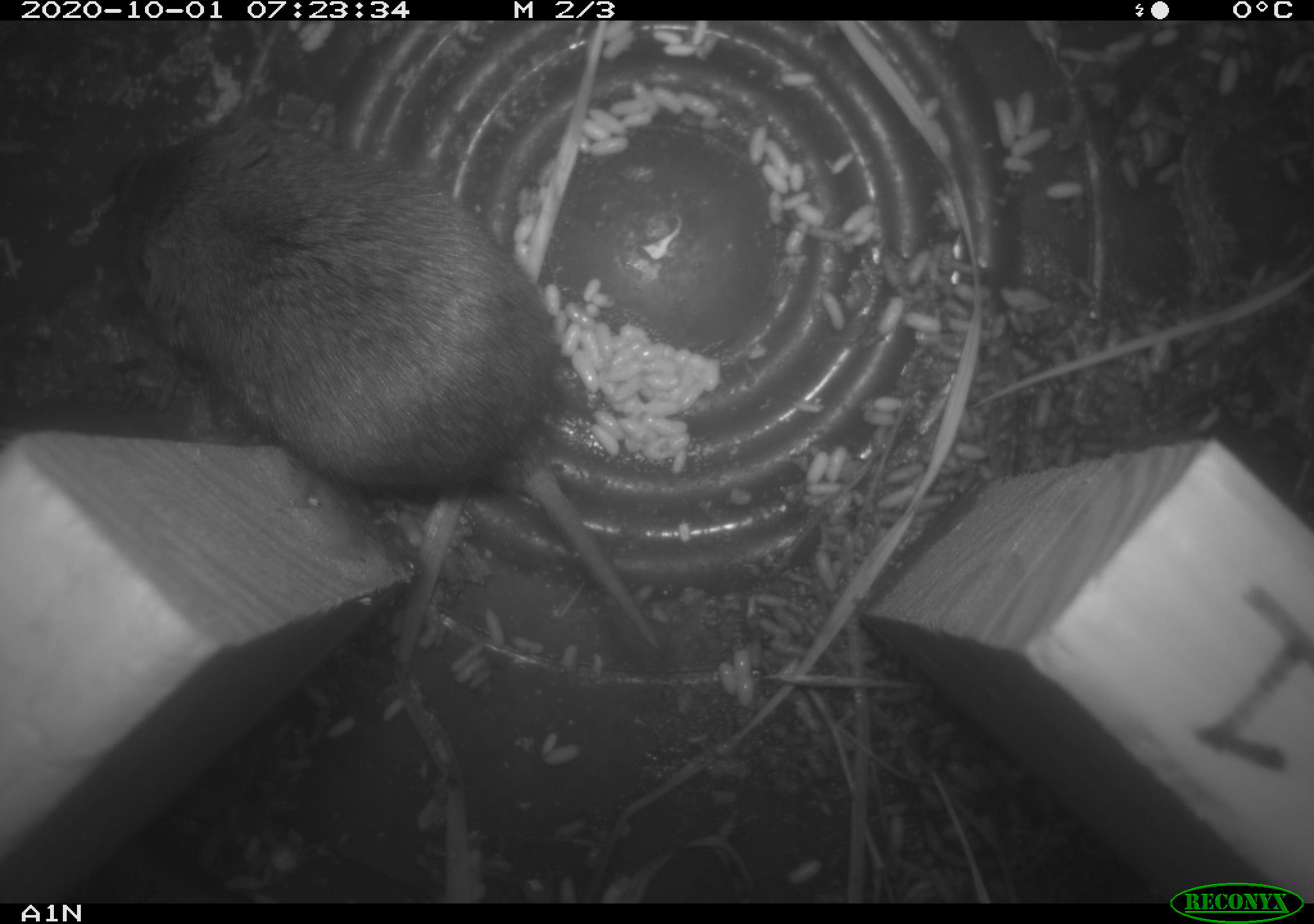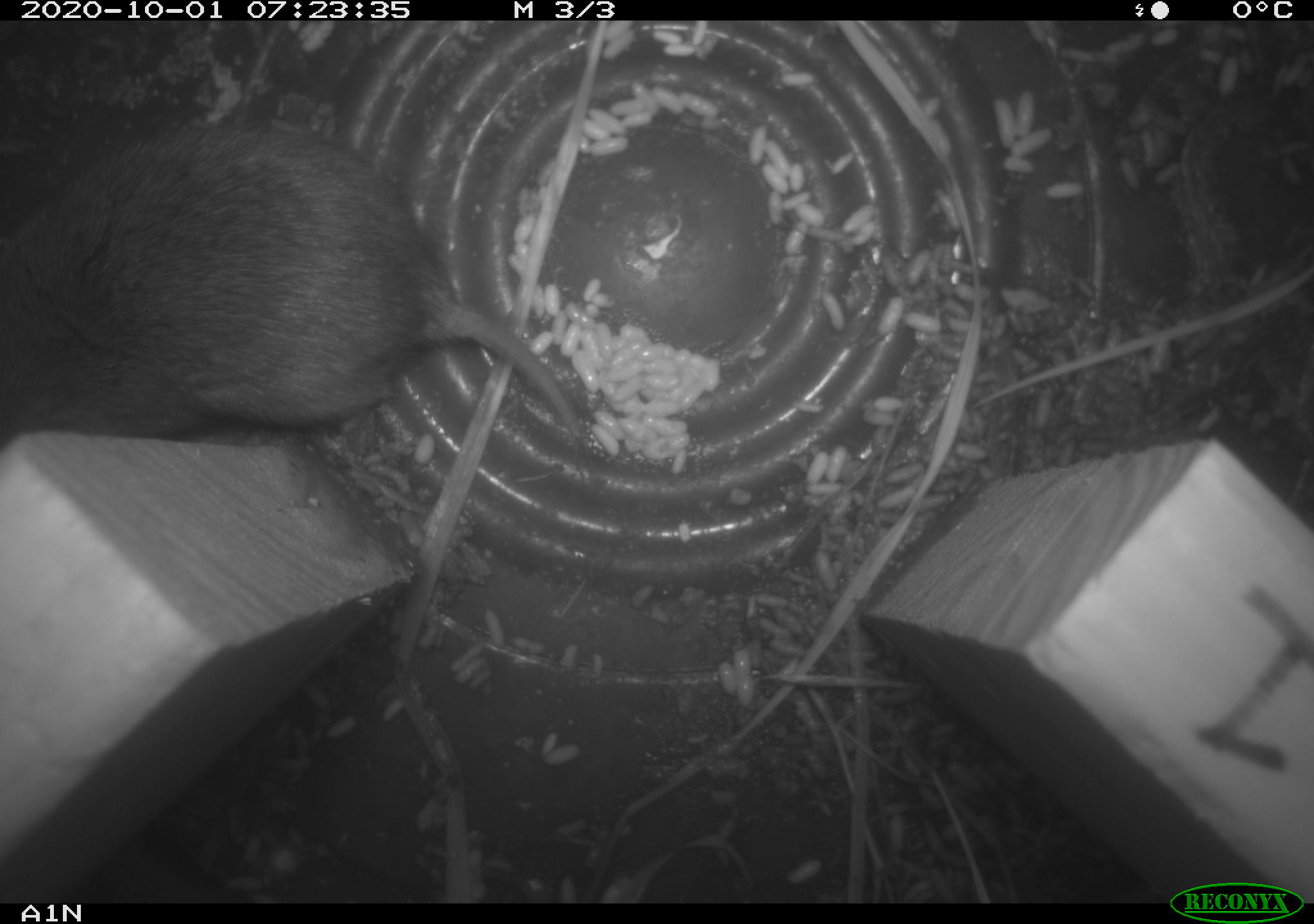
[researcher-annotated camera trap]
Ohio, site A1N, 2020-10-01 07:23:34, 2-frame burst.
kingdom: Animalia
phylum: Chordata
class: Mammalia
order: Rodentia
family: Cricetidae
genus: Microtus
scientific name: Microtus pennsylvanicus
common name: meadow vole